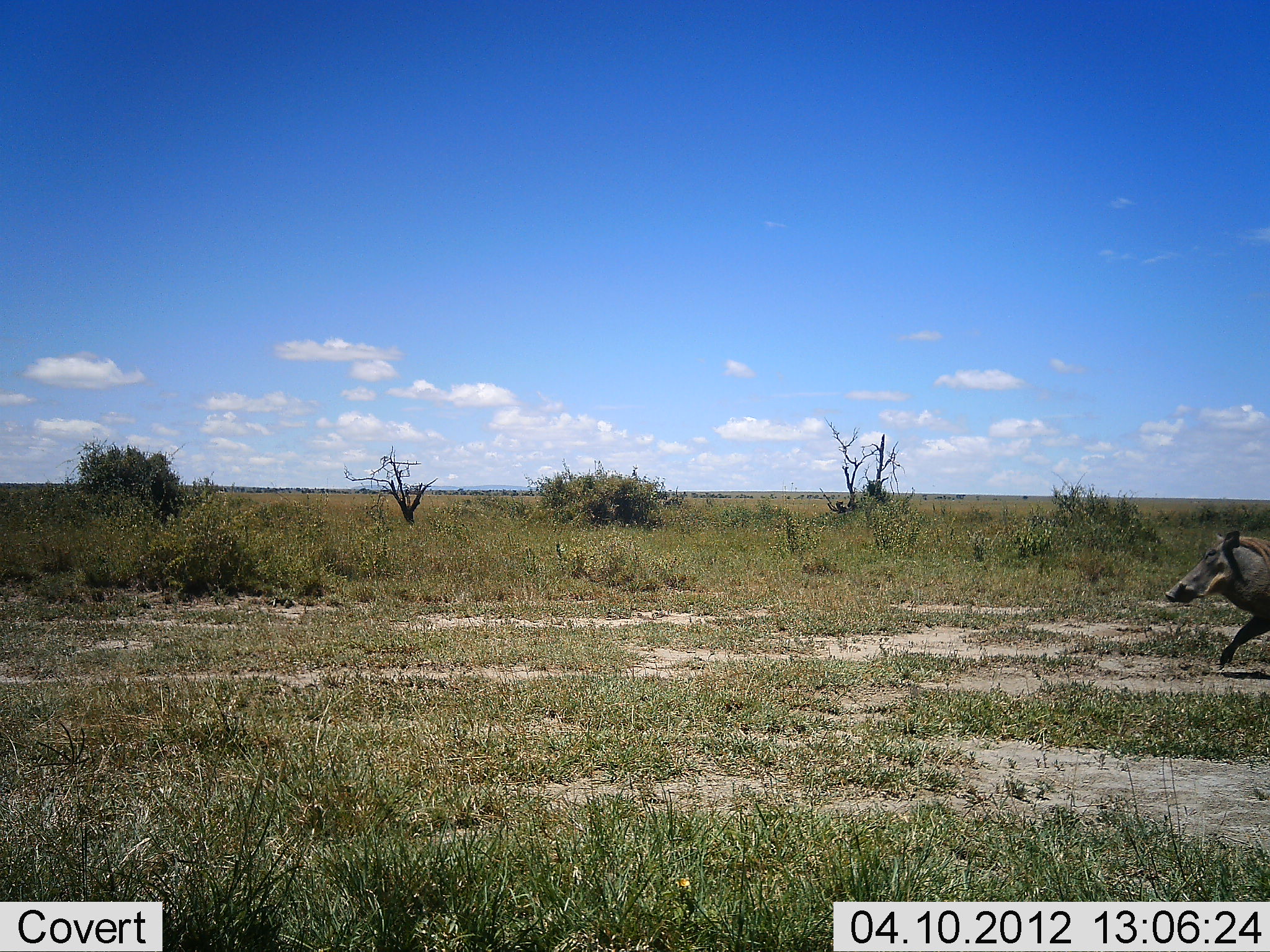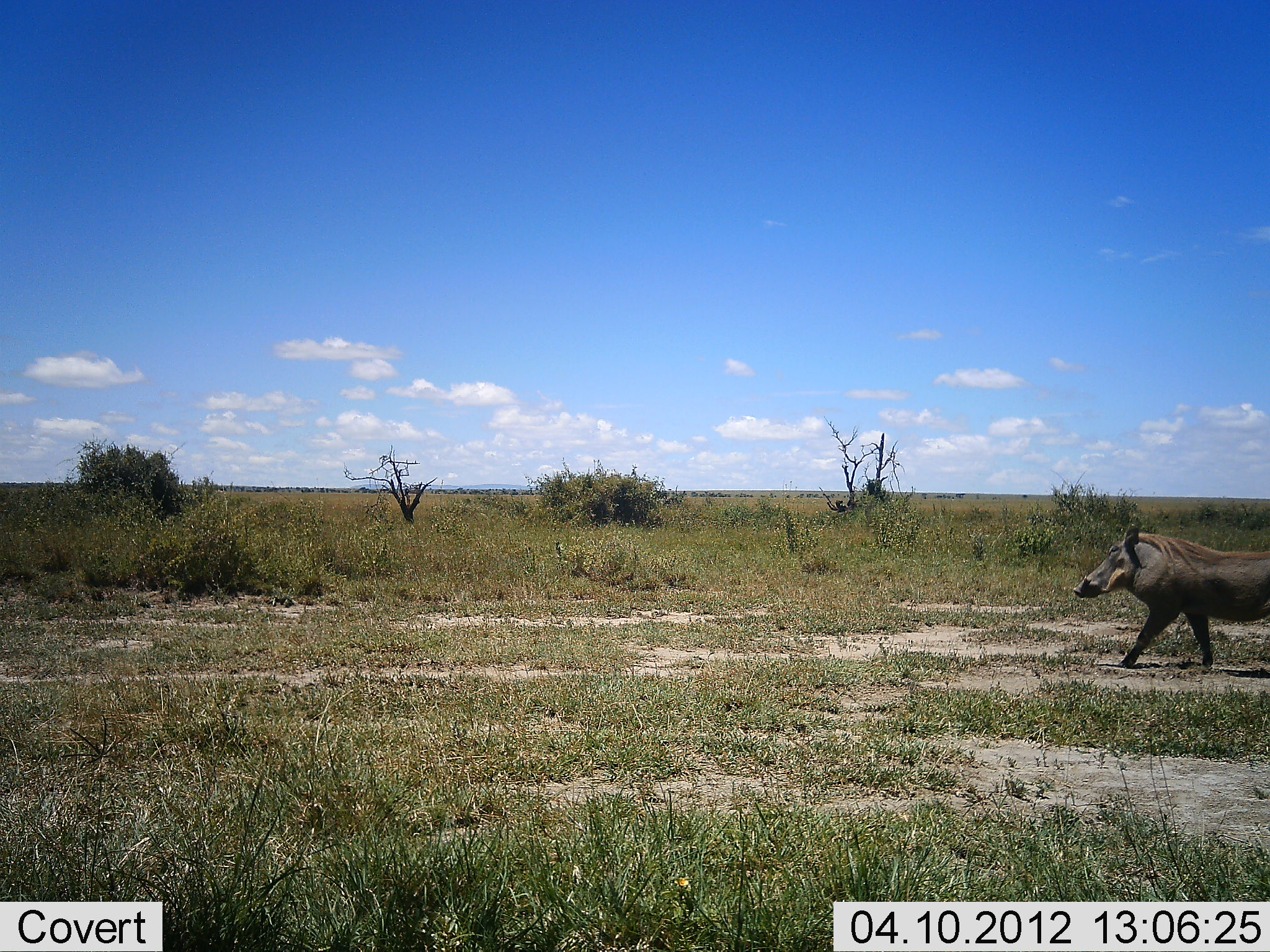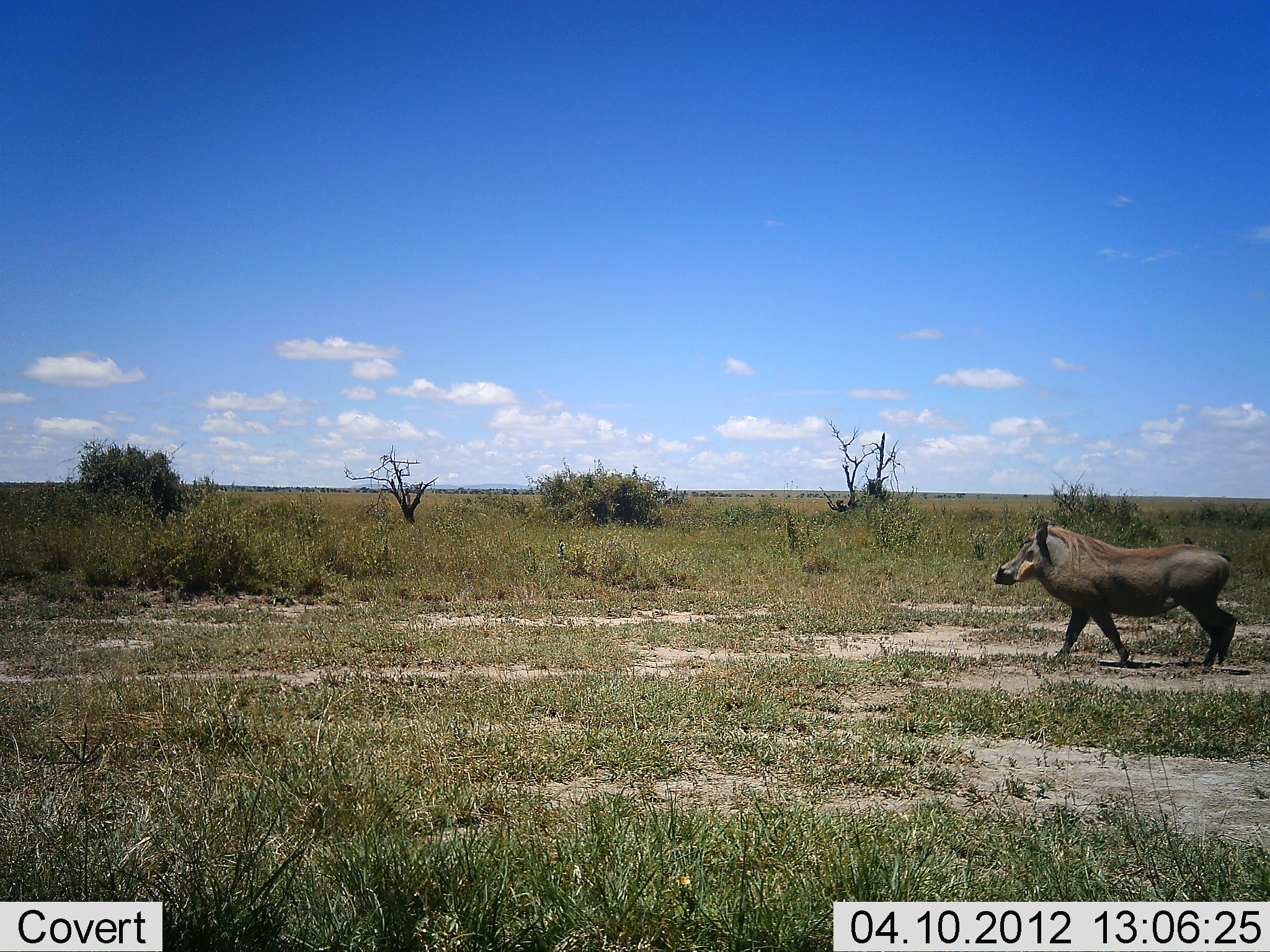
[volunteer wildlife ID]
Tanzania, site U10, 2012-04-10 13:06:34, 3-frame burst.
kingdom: Animalia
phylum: Chordata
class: Mammalia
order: Artiodactyla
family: Suidae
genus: Phacochoerus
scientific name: Phacochoerus africanus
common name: warthog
Warthog (Phacochoerus africanus), count 1. Behavior (volunteer vote fractions): standing 0%, resting 5%, moving 95%, interacting 0%. Young present (vote fraction): 5%. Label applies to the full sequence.